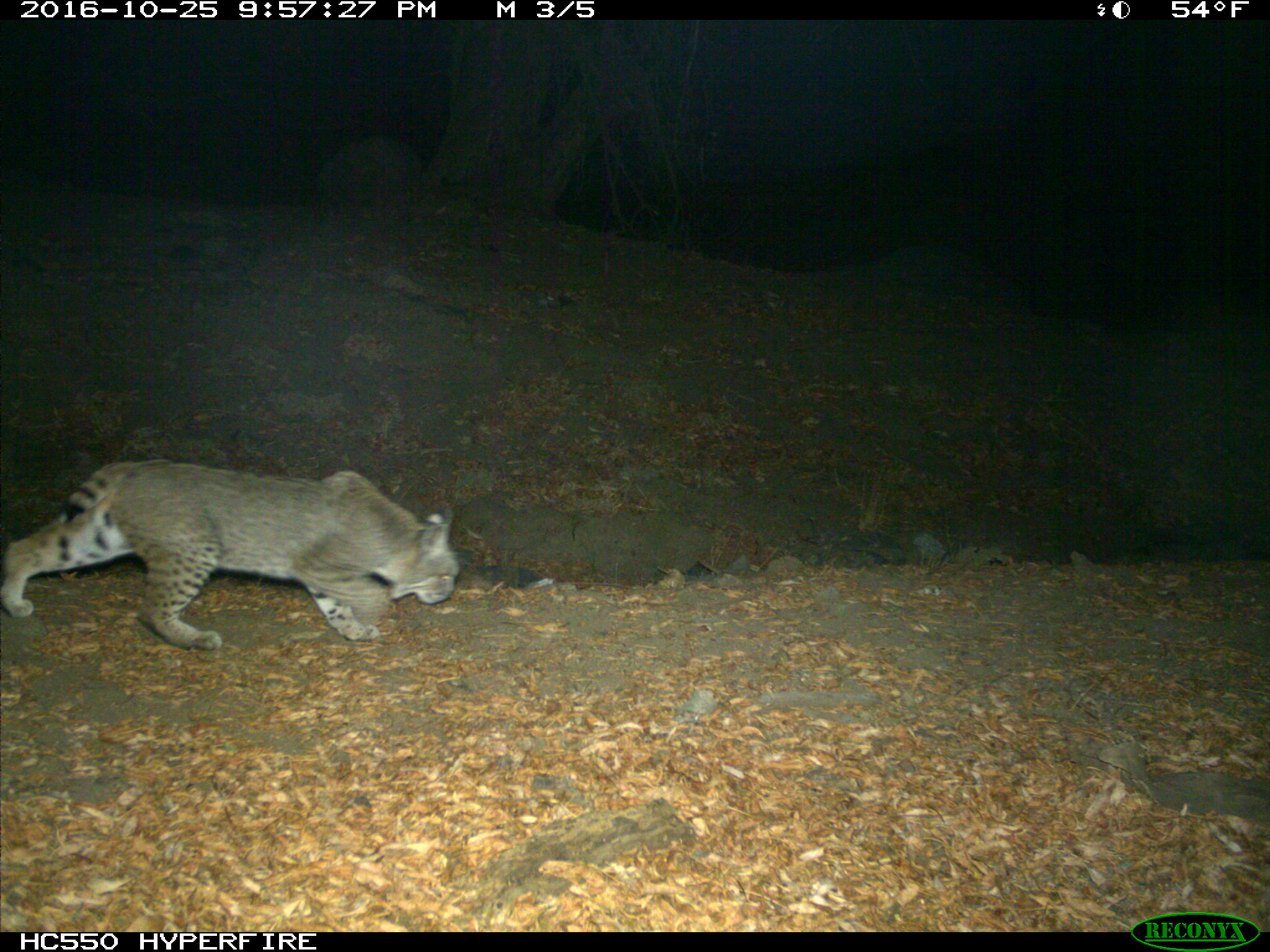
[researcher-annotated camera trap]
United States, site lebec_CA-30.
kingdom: Animalia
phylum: Chordata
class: Mammalia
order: Carnivora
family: Felidae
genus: Lynx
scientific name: Lynx rufus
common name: bobcat